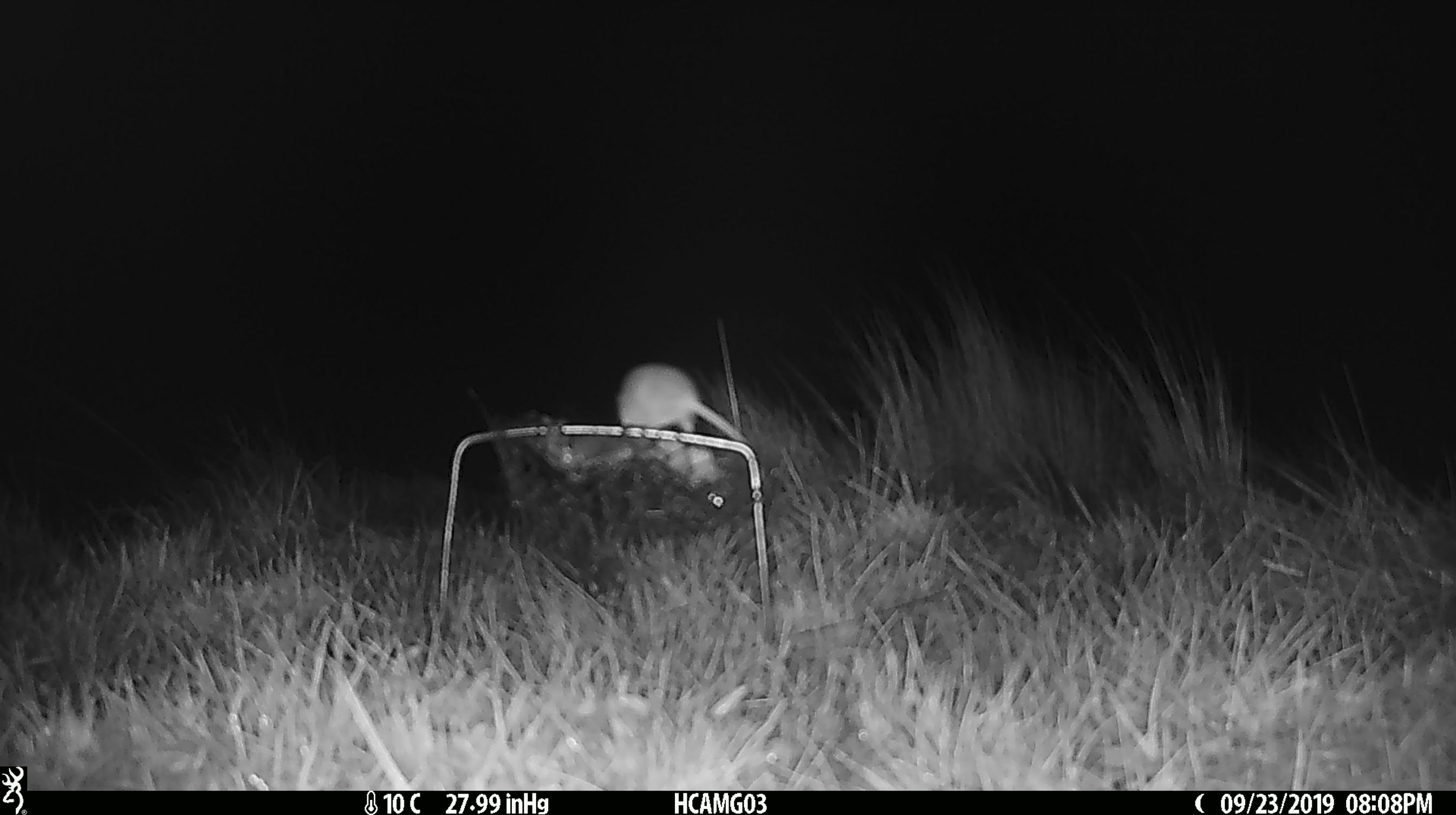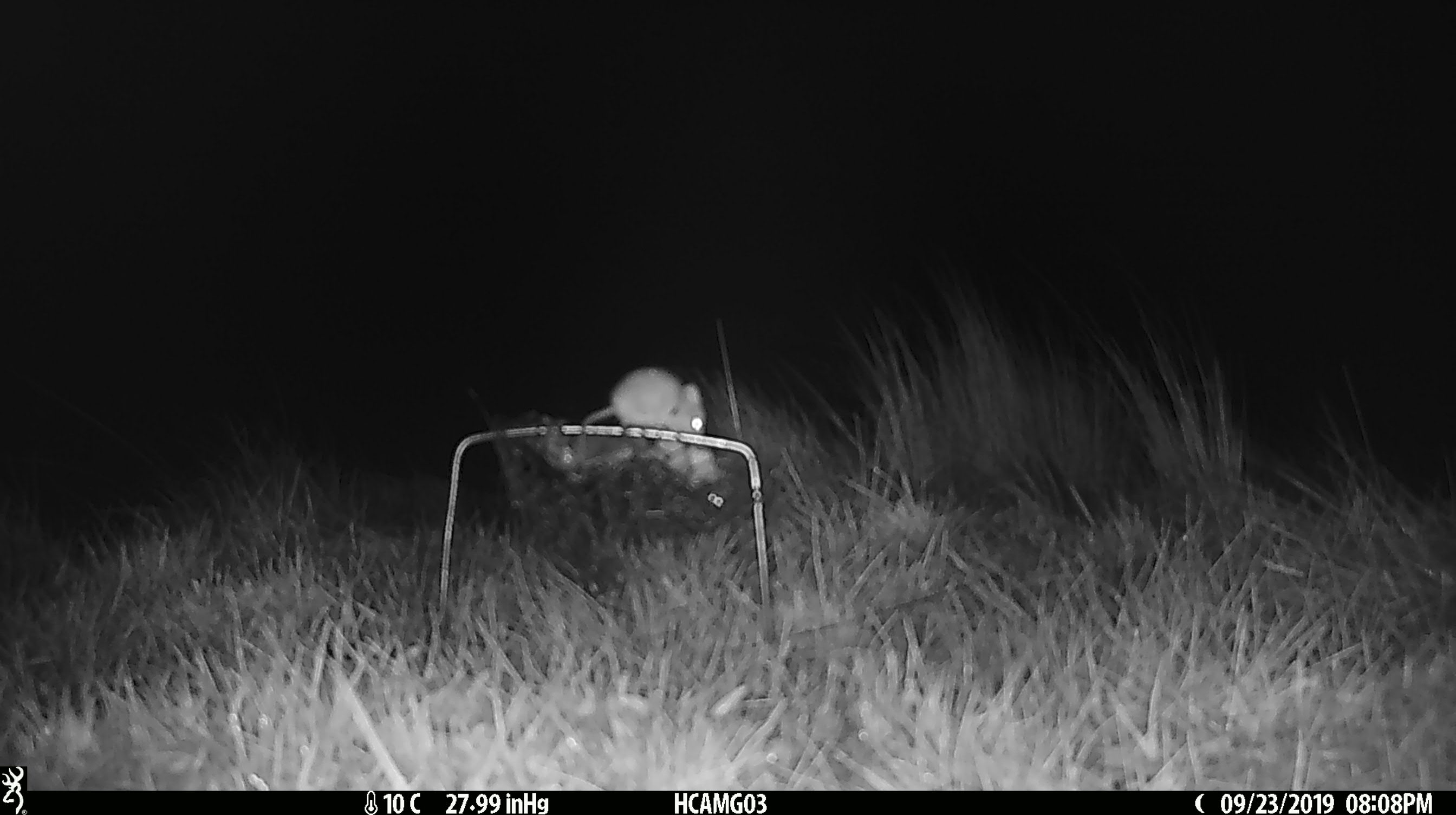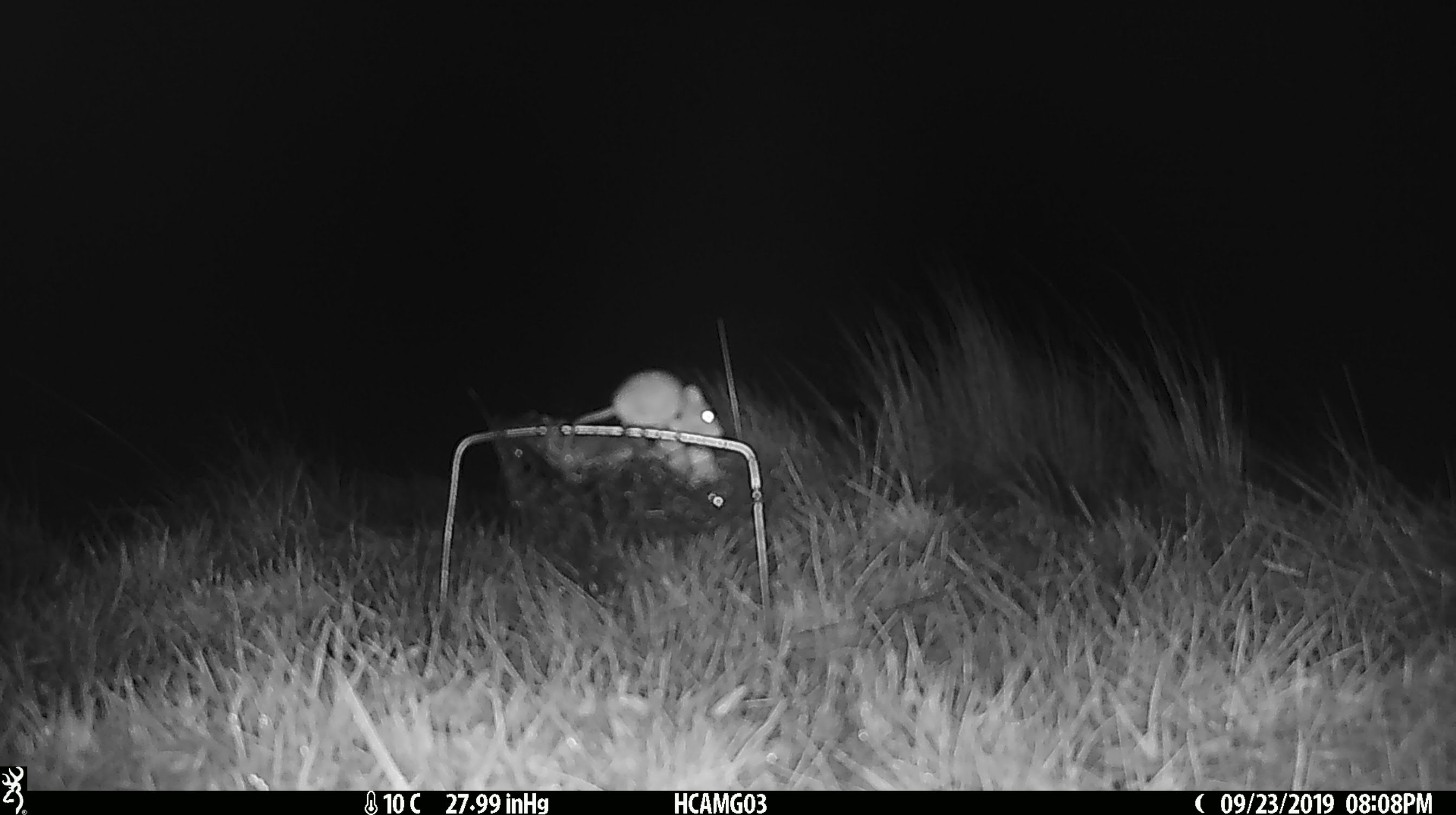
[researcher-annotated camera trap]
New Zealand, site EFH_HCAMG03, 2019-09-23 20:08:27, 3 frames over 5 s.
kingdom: Animalia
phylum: Chordata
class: Mammalia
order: Rodentia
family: Muridae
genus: Mus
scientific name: Mus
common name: mouse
Mouse (Mus).